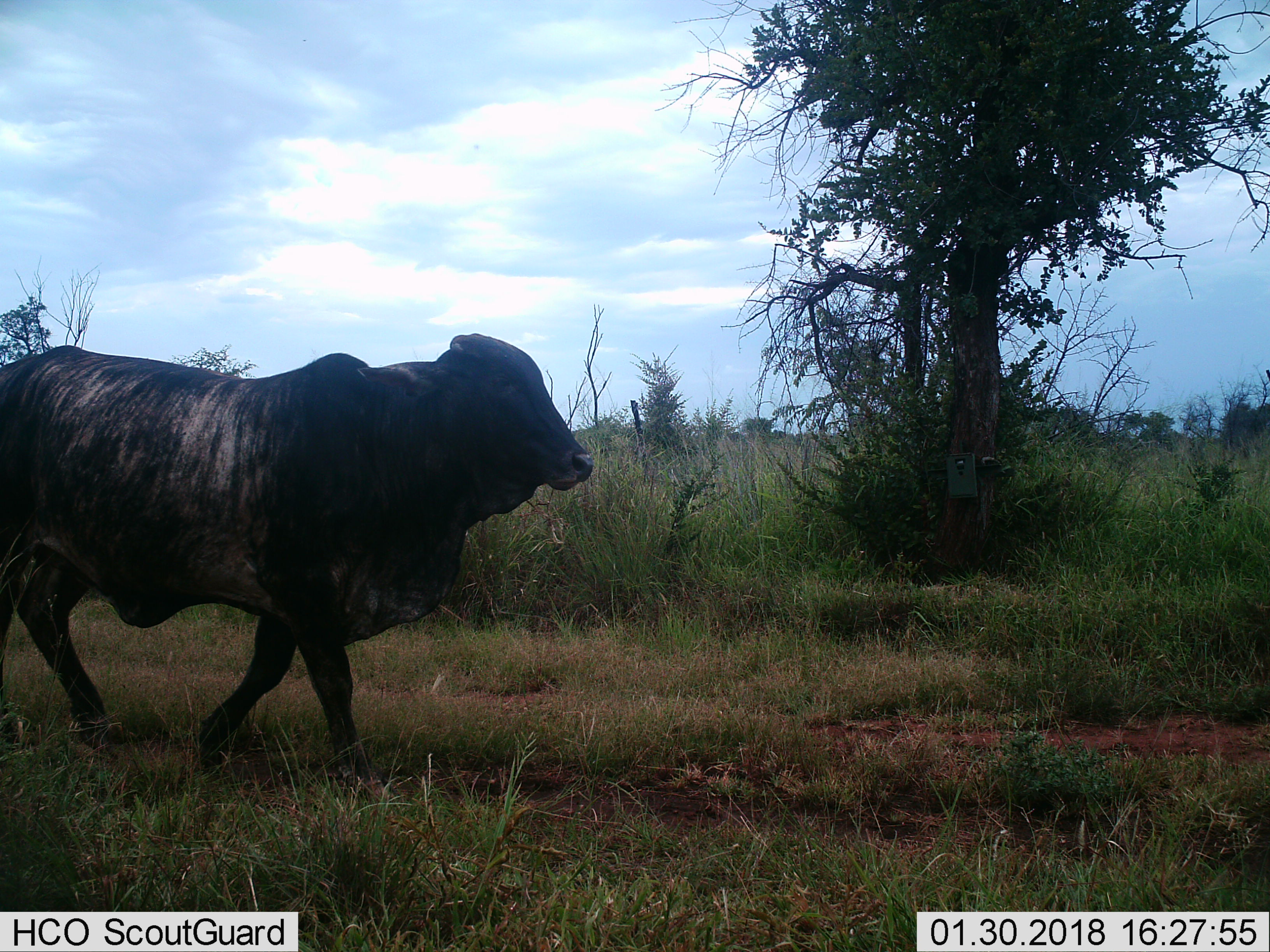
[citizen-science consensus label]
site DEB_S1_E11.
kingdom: Animalia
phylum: Chordata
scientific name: Vertebrata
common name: domestic animal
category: domesticanimal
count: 1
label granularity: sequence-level